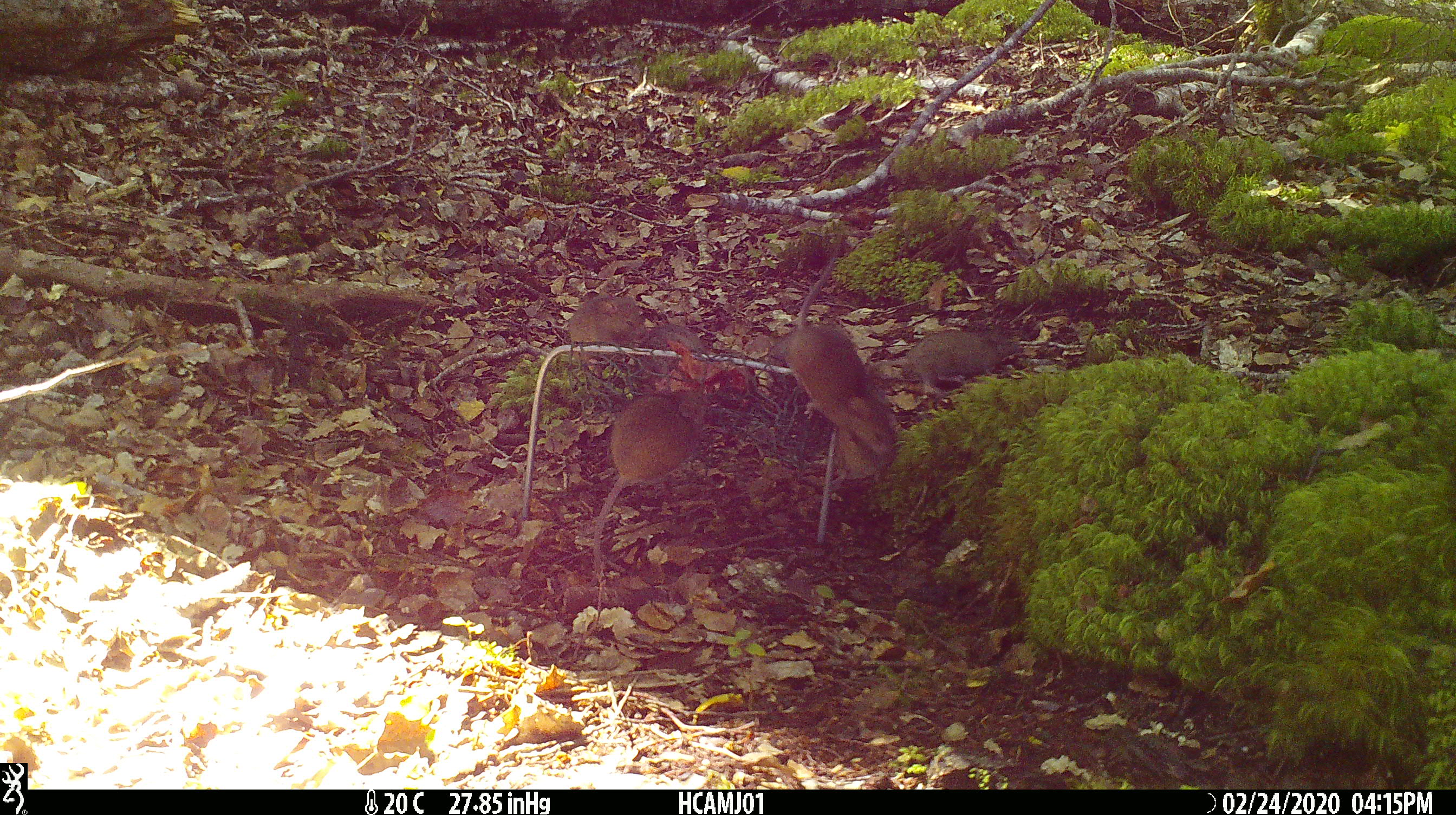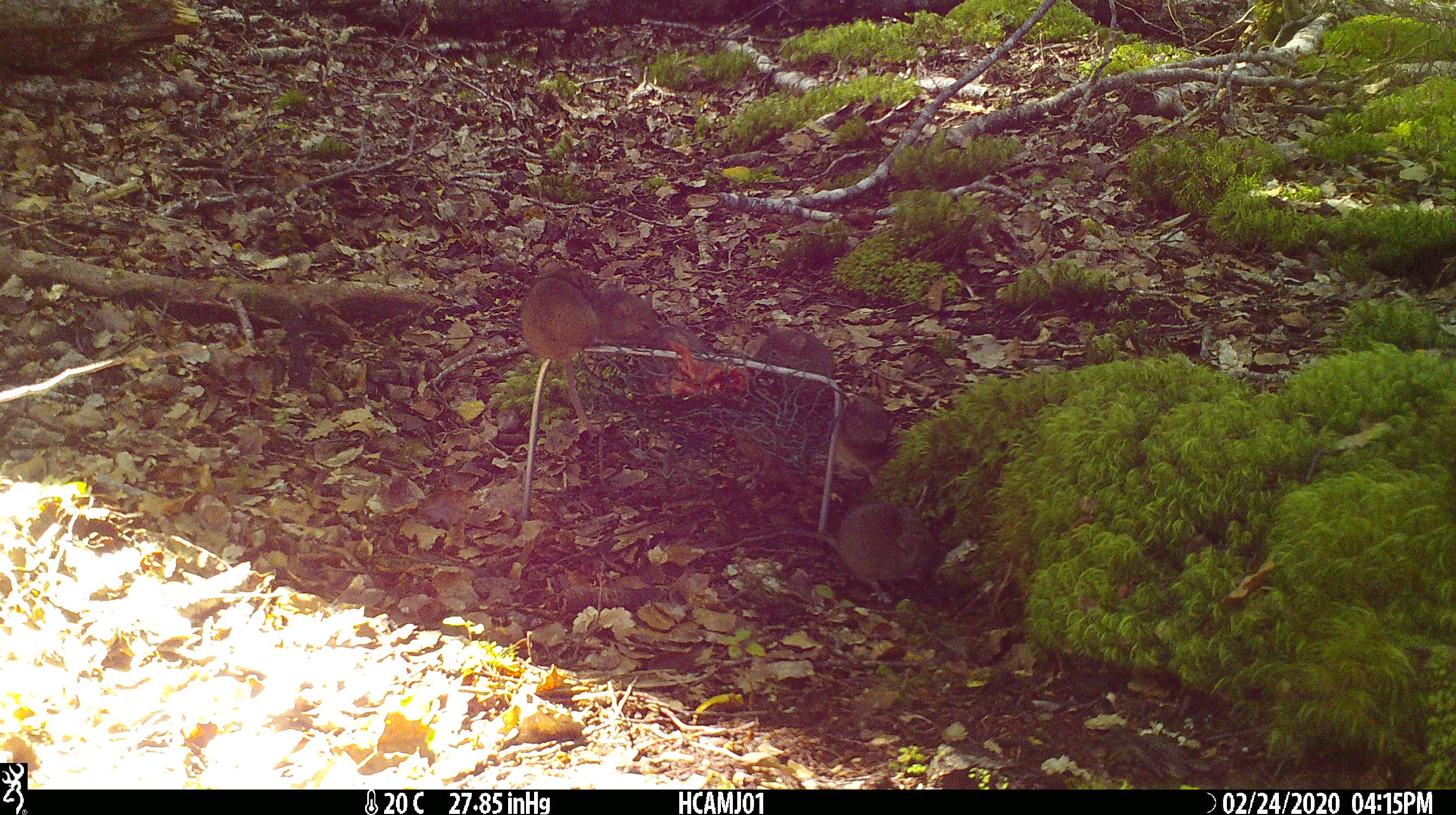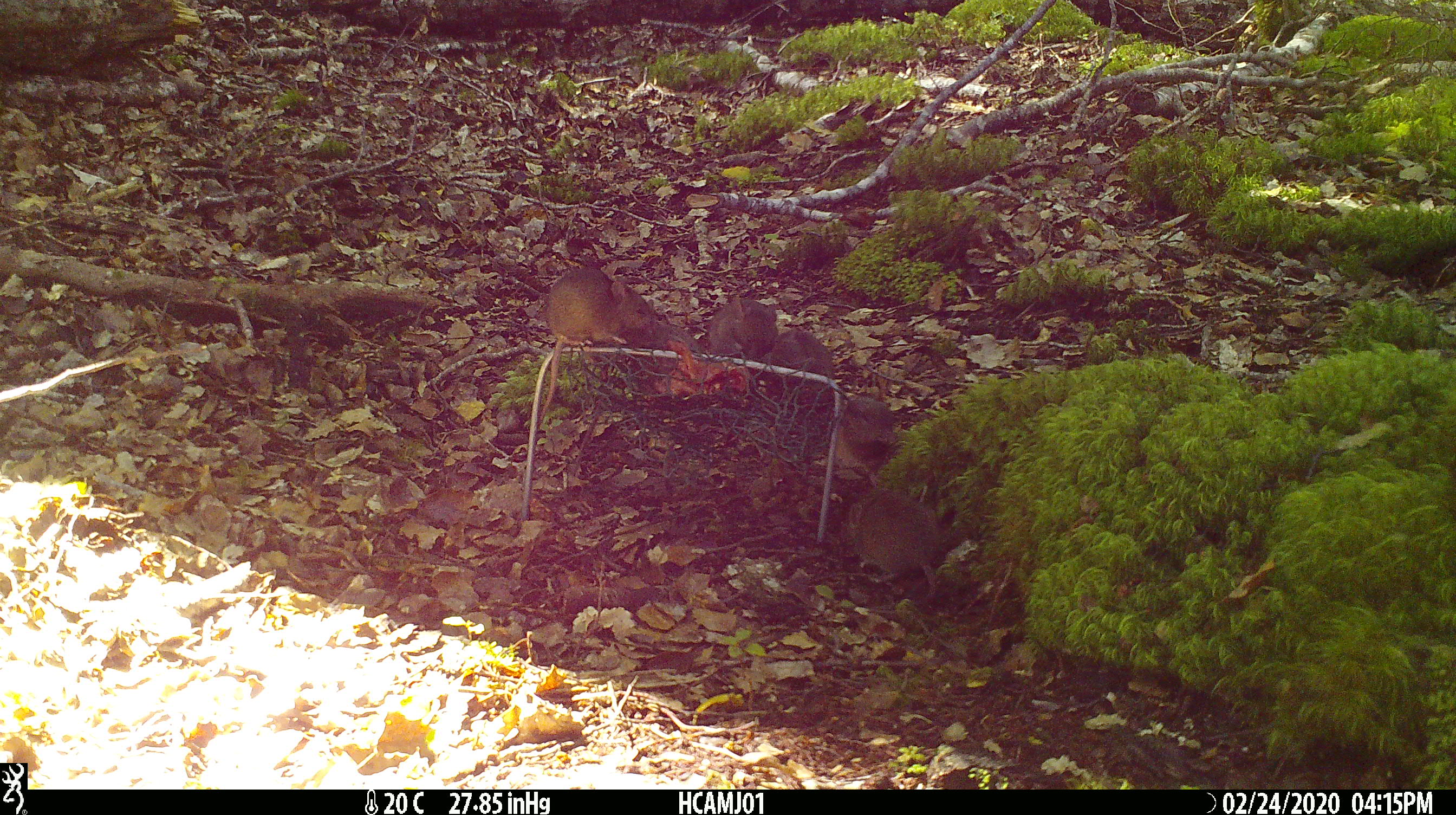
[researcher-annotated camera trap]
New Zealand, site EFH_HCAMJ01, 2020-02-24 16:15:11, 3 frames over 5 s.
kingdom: Animalia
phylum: Chordata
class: Mammalia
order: Rodentia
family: Muridae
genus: Mus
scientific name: Mus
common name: mouse